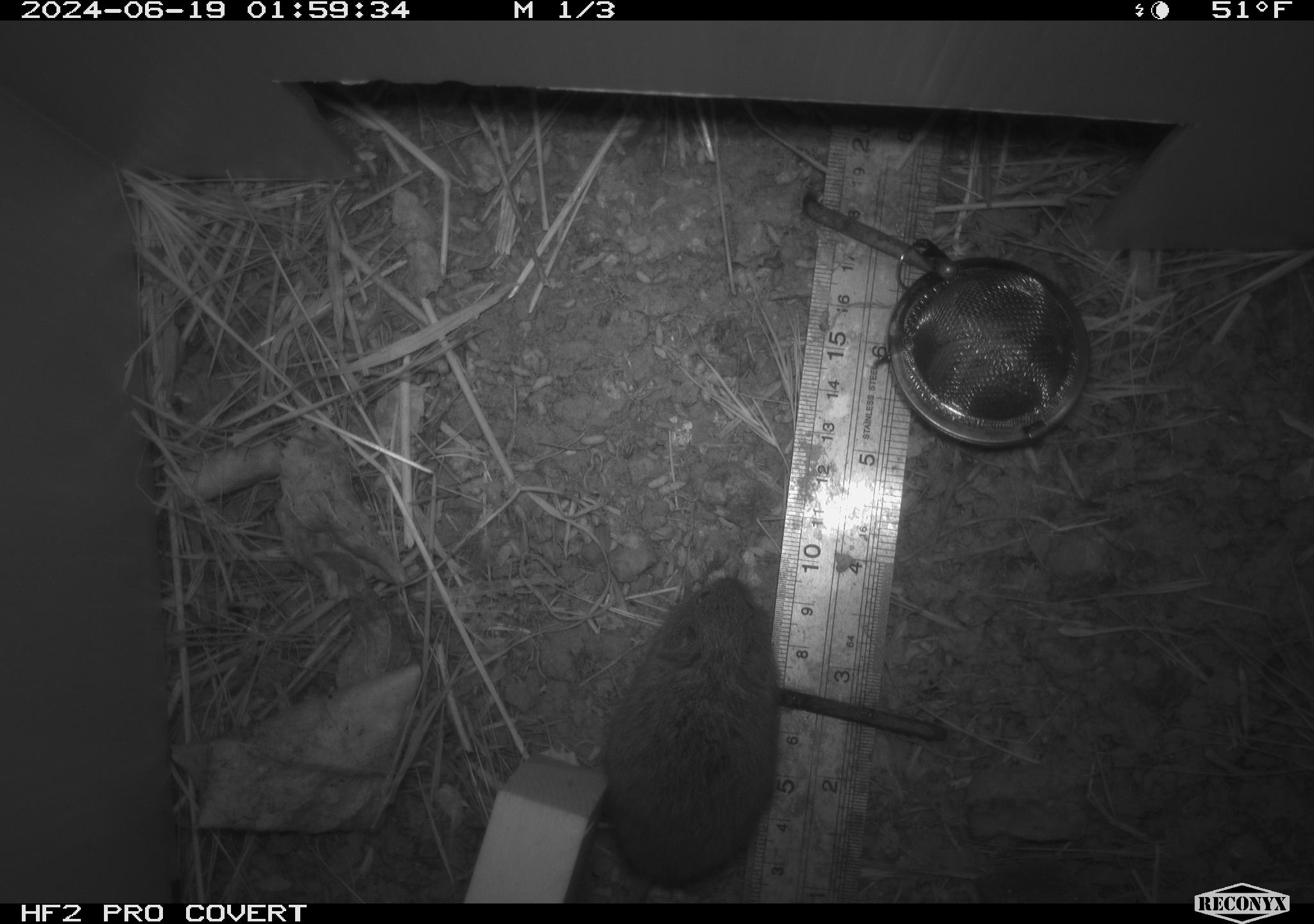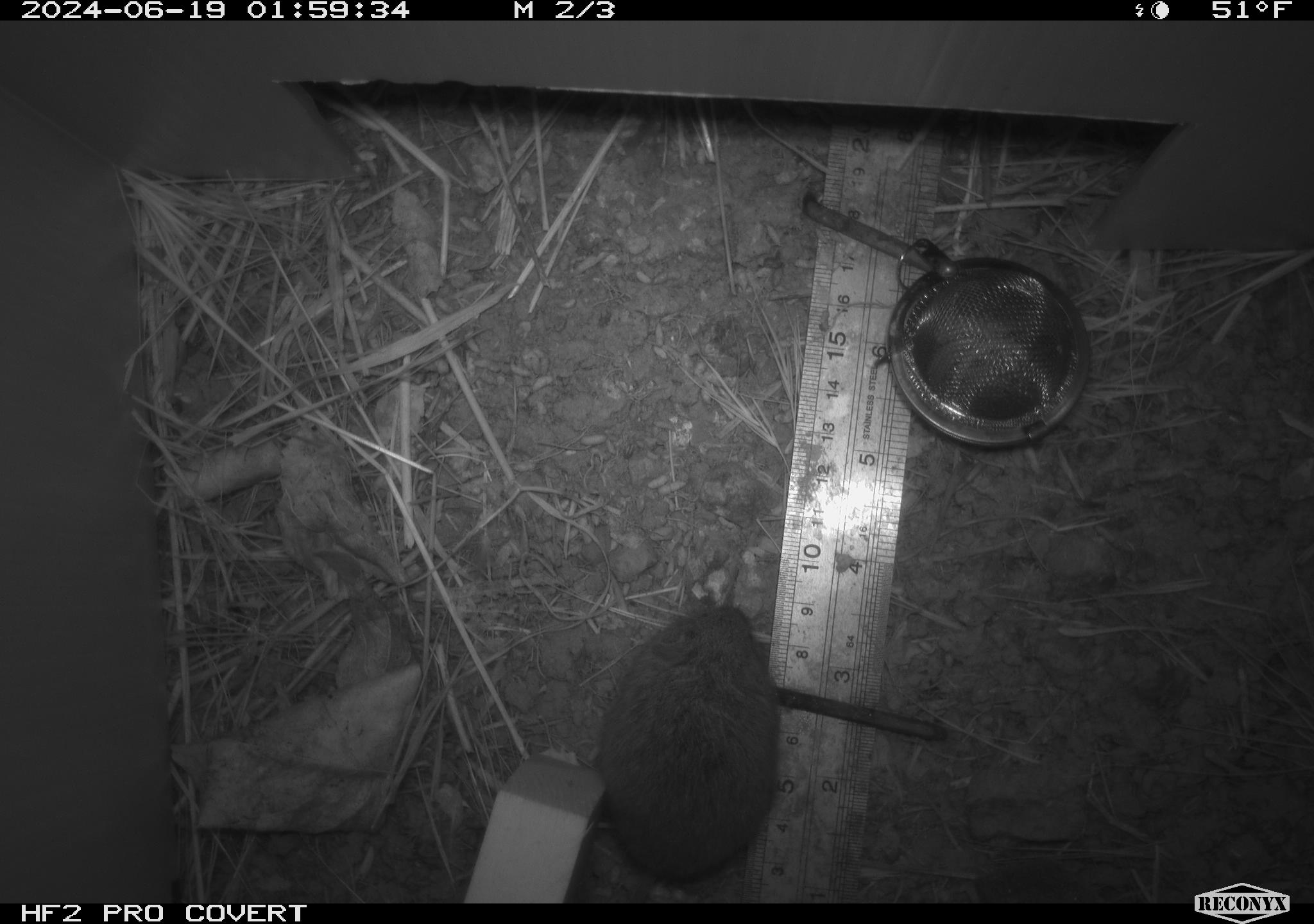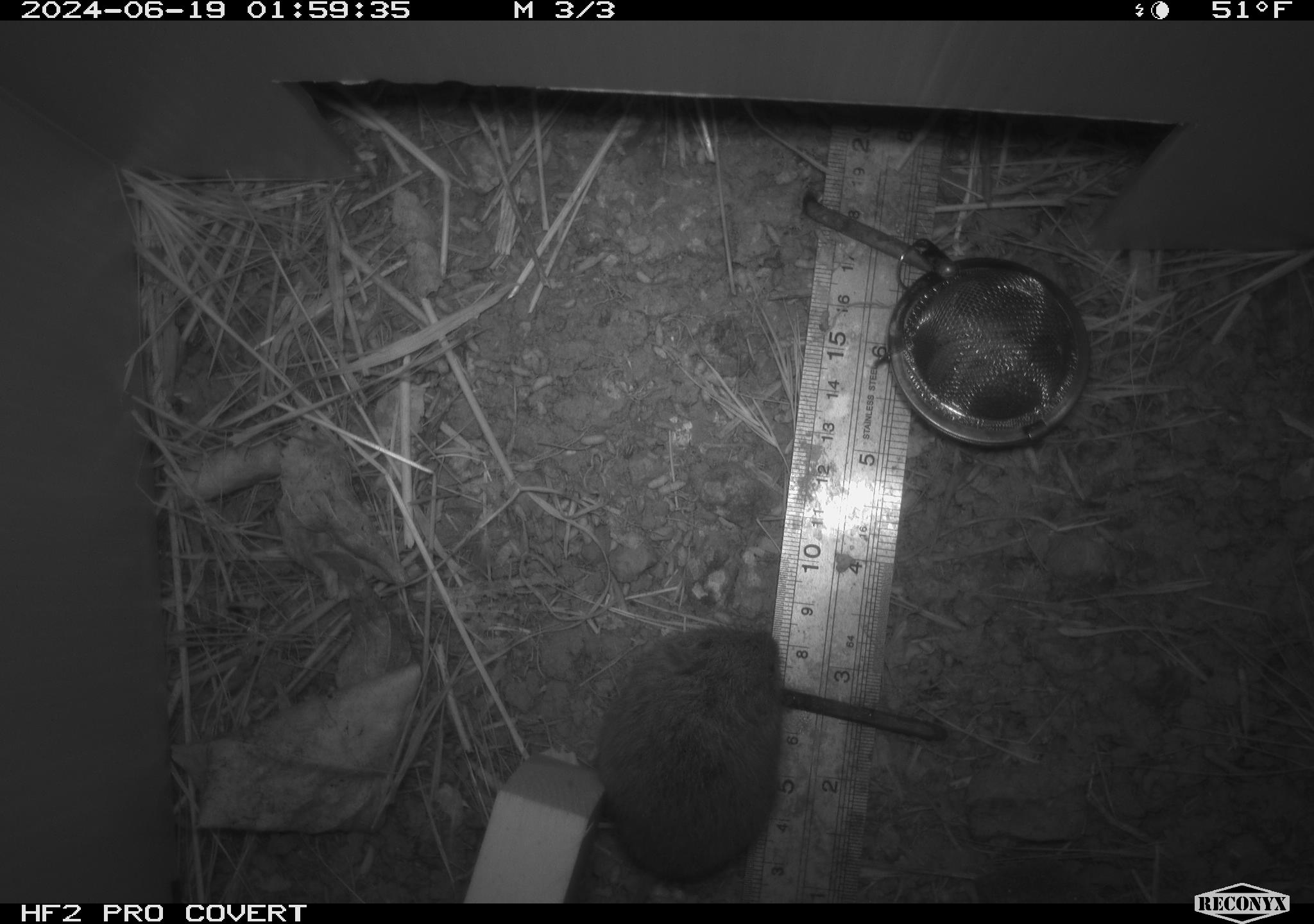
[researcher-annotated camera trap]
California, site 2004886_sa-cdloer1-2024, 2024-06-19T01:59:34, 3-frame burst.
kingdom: Animalia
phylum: Chordata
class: Mammalia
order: Rodentia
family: Cricetidae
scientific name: Arvicolinae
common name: voles, lemmings, and muskrats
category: arvicolinae subfamily